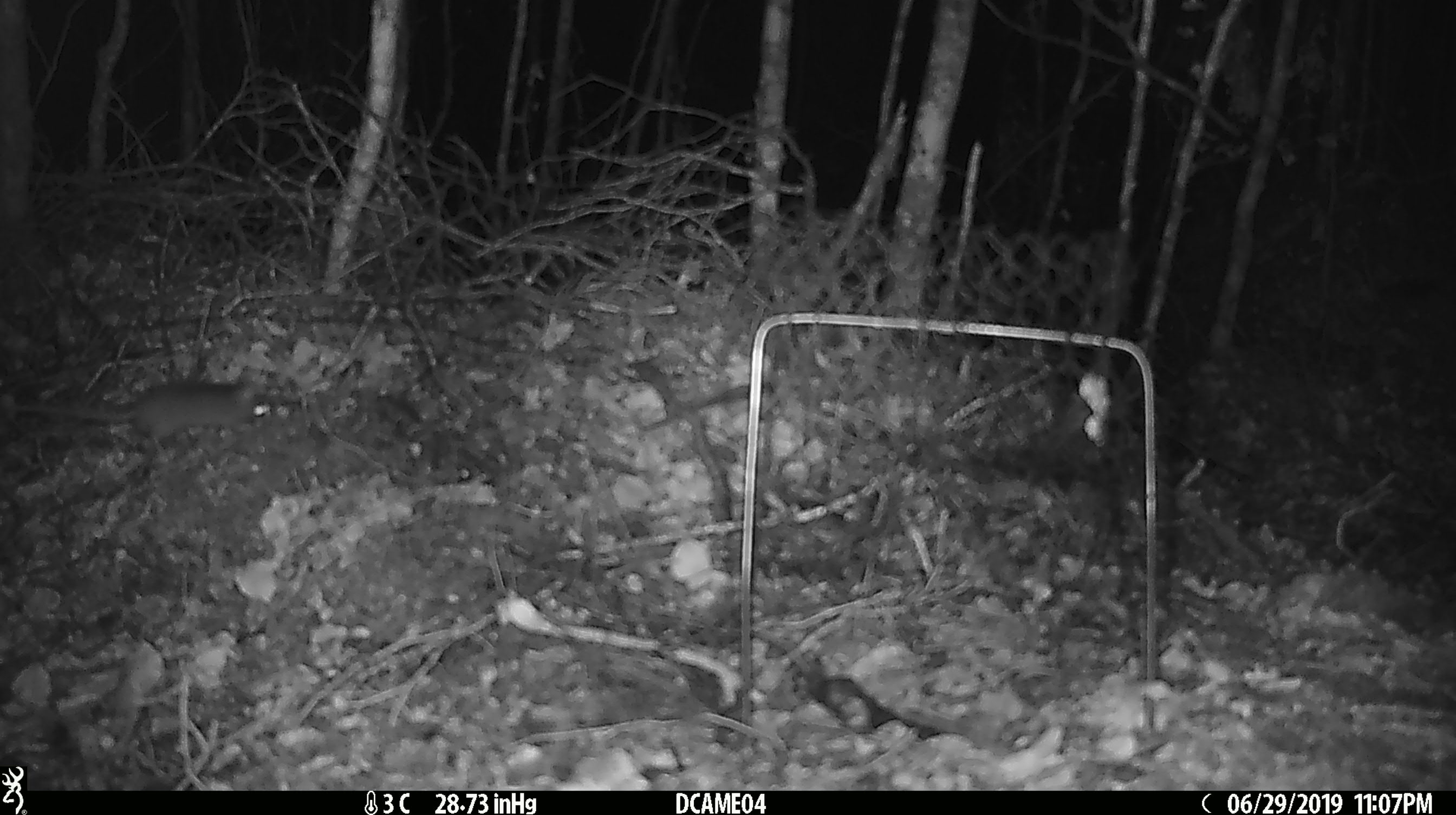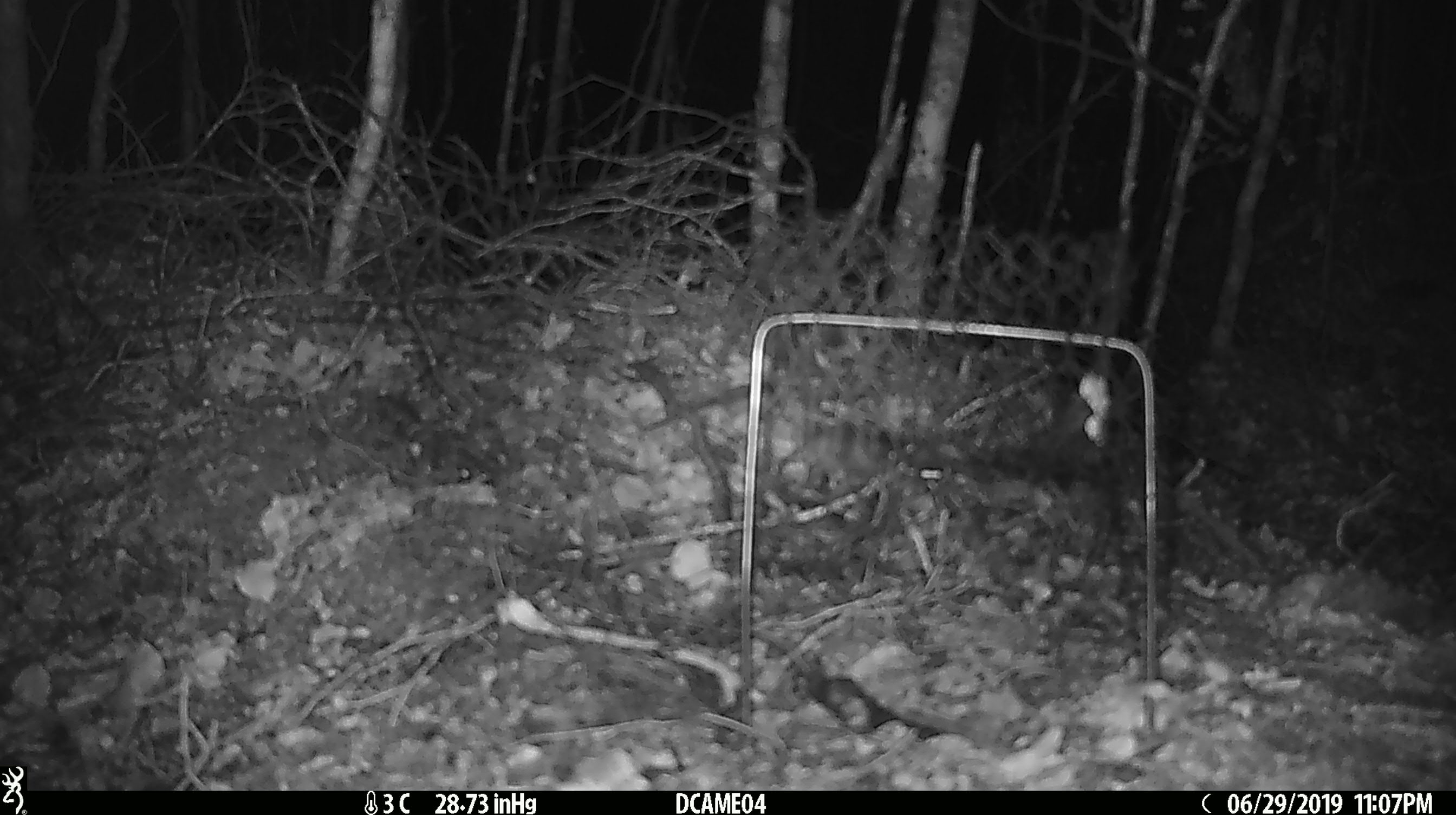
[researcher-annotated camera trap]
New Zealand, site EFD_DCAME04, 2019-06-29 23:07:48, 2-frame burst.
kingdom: Animalia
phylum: Chordata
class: Mammalia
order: Rodentia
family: Muridae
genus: Mus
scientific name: Mus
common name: mouse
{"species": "mouse (Mus)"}